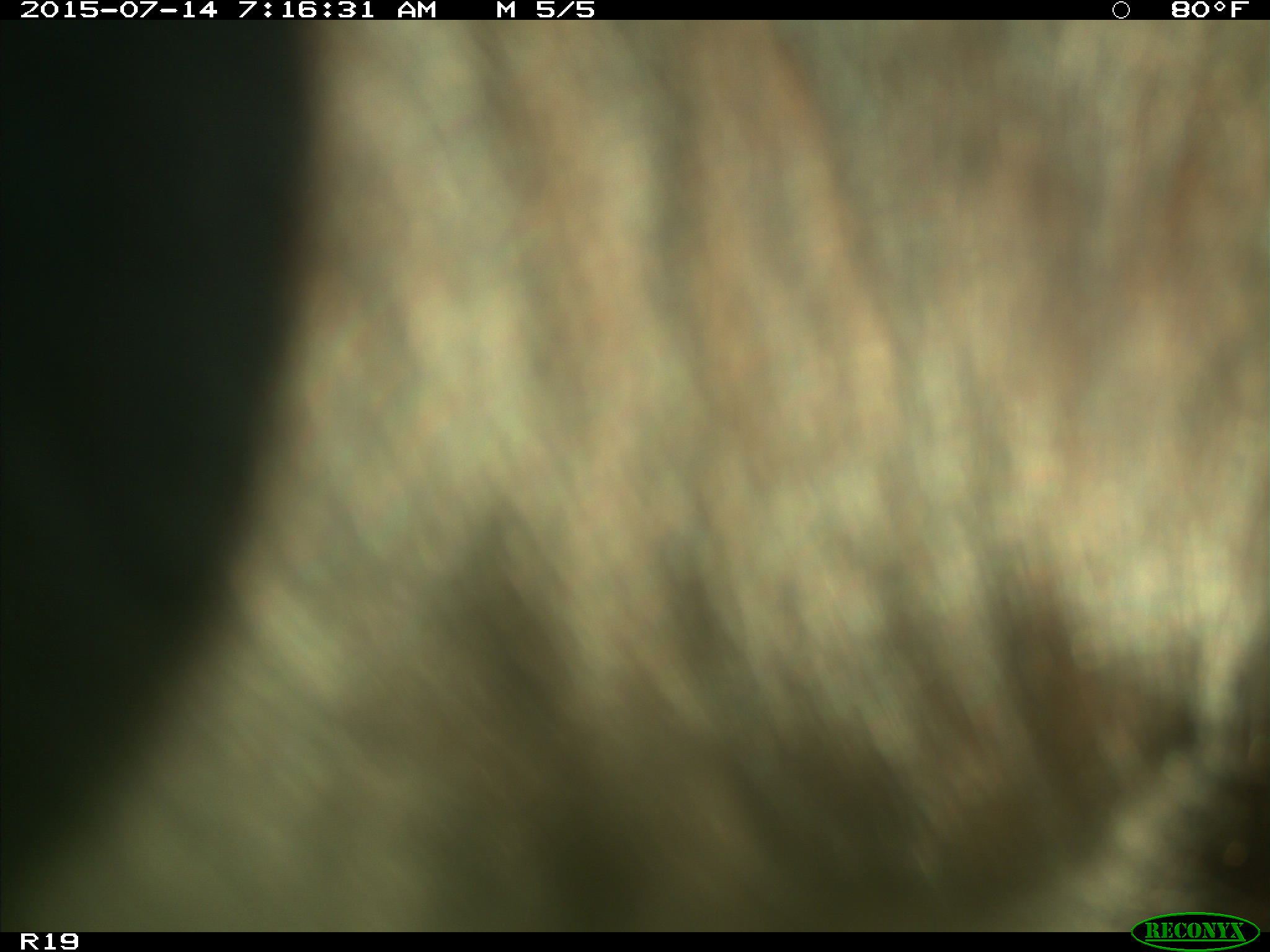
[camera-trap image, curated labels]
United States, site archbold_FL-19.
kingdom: Animalia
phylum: Chordata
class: Mammalia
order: Artiodactyla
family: Bovidae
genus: Bos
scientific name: Bos taurus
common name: domestic cow